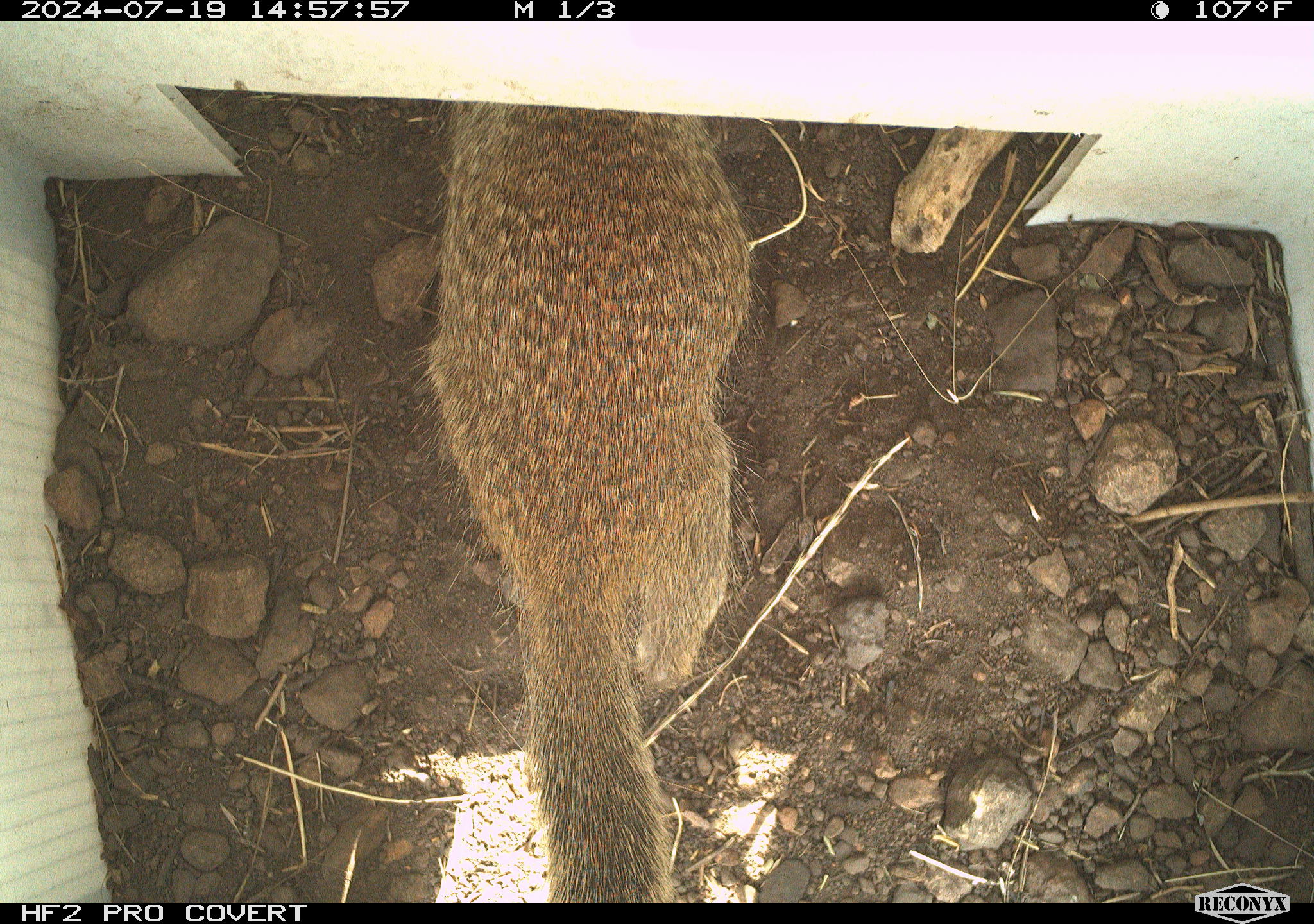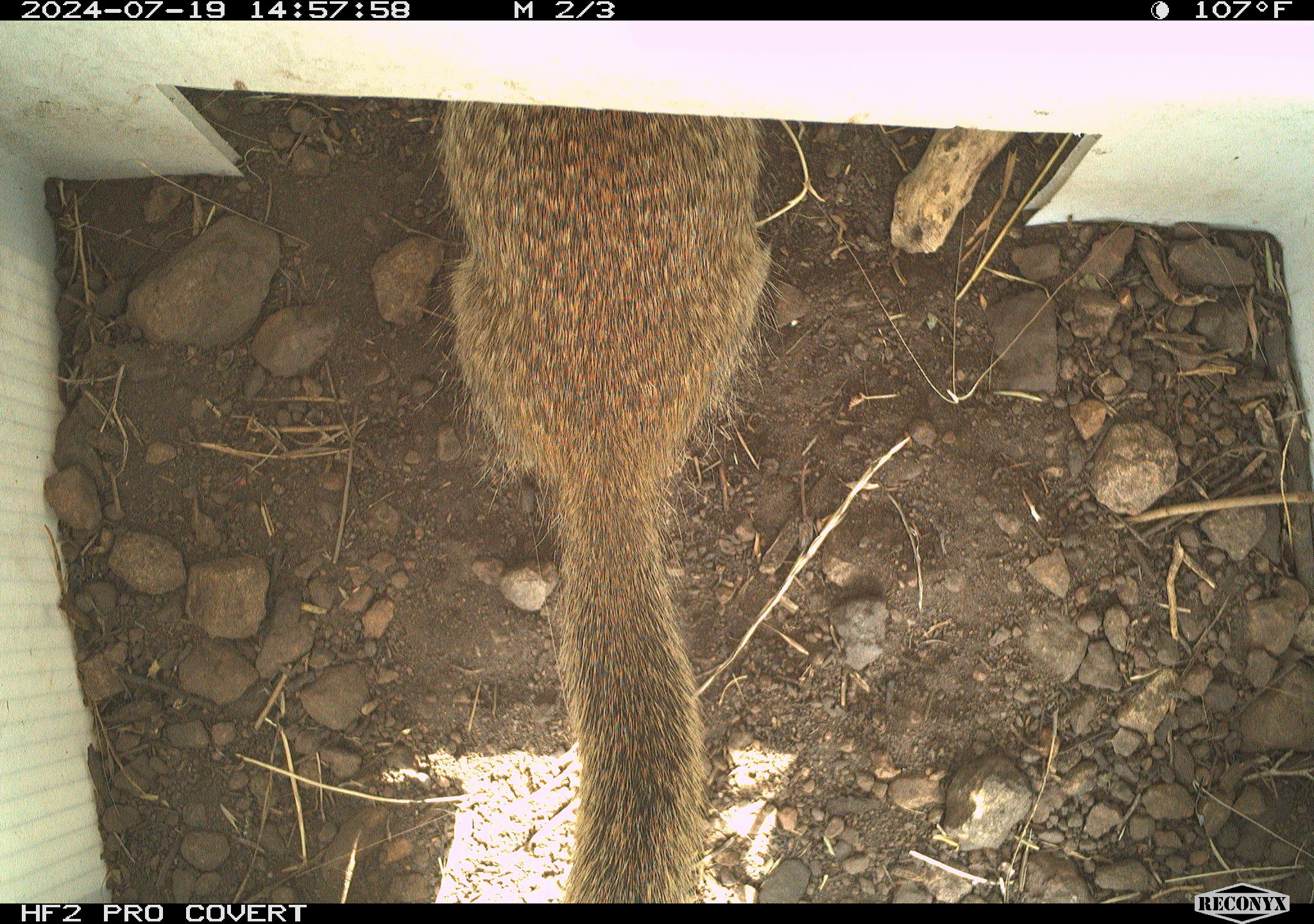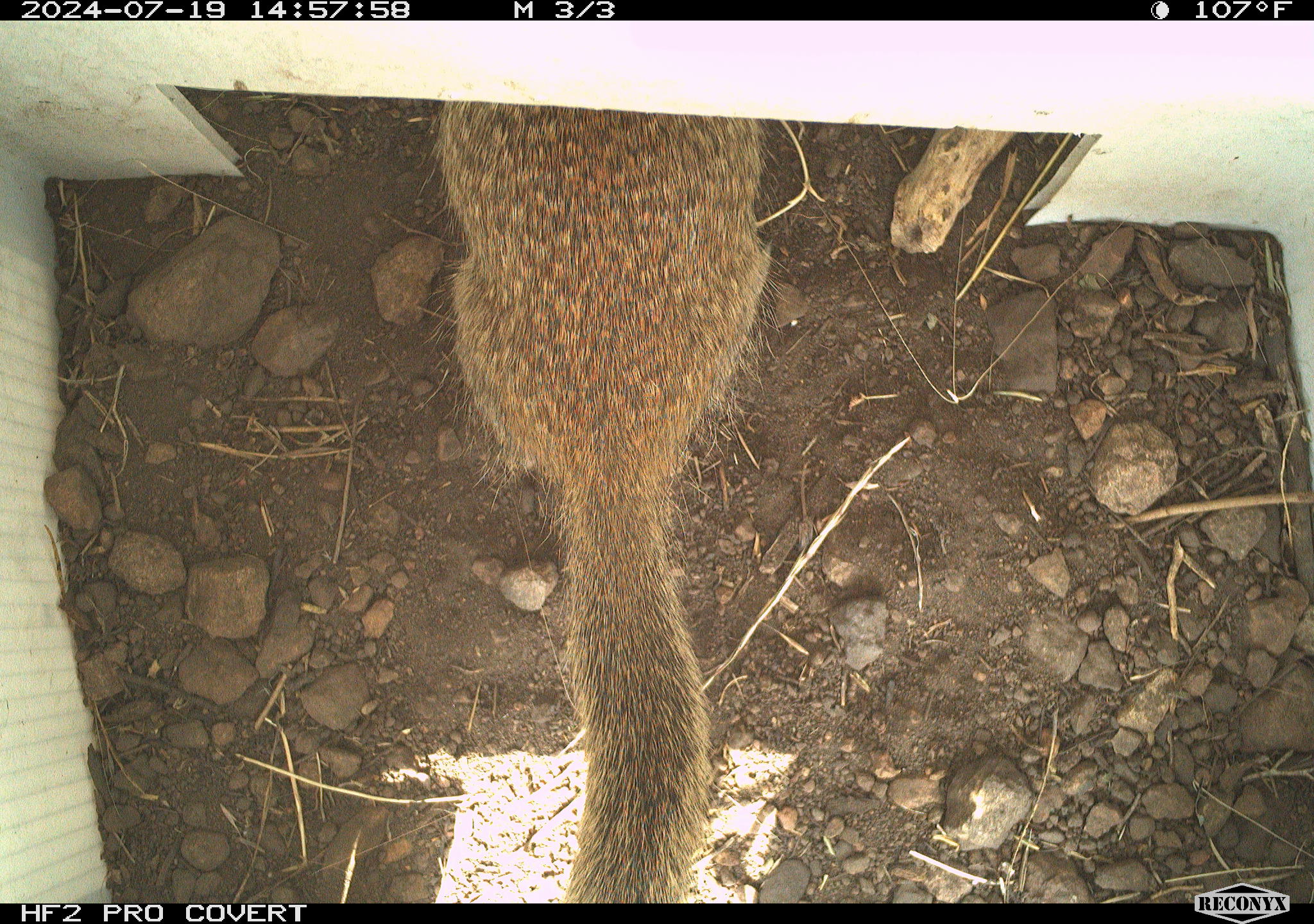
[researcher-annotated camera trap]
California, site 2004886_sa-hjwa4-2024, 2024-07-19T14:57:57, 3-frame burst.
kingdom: Animalia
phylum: Chordata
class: Mammalia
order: Rodentia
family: Sciuridae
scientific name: Sciuridae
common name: squirrels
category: sciuridae family